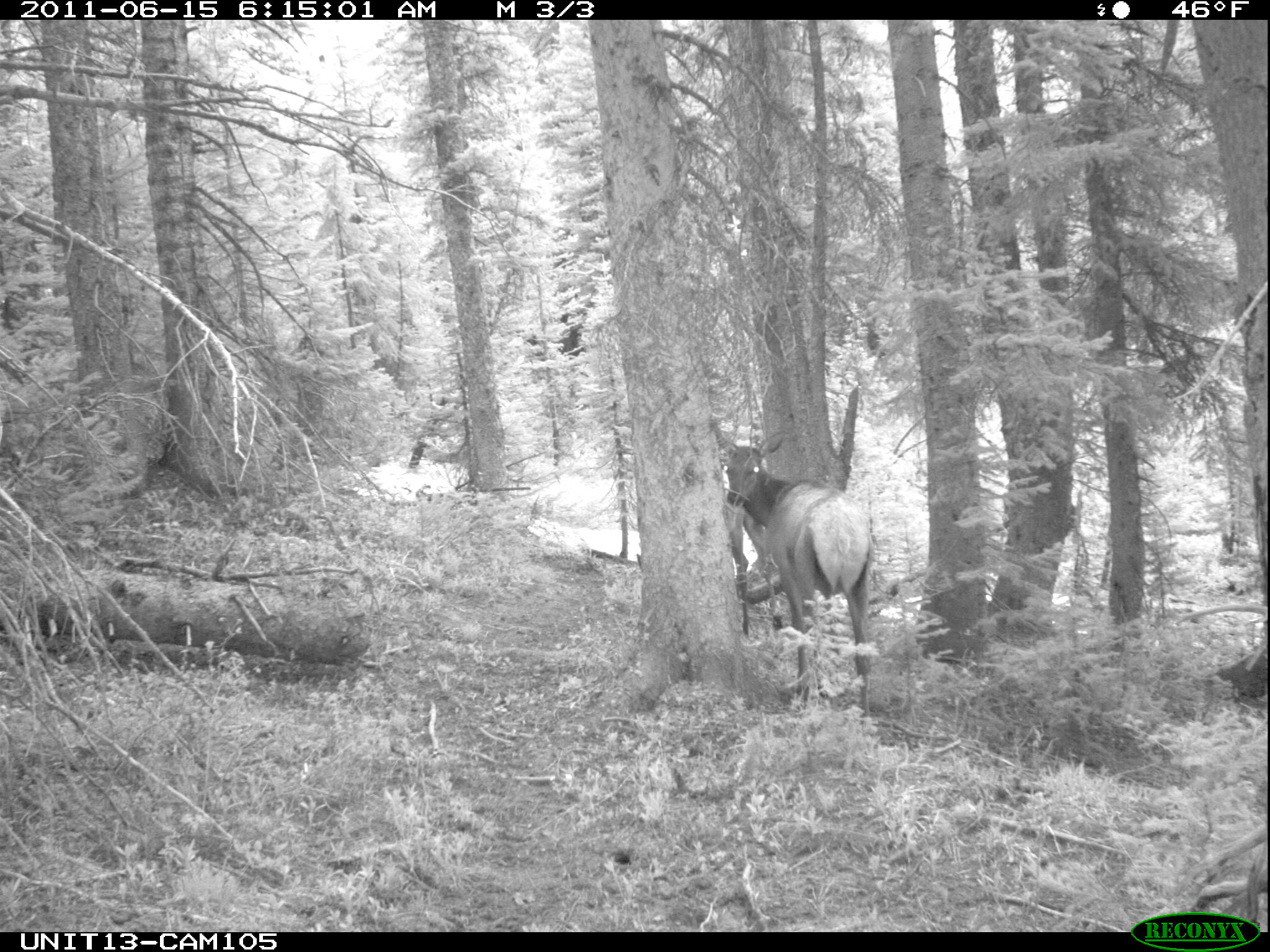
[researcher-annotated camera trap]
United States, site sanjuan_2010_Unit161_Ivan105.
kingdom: Animalia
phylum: Chordata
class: Mammalia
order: Artiodactyla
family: Cervidae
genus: Cervus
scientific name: Cervus elaphus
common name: red deer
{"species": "Cervus elaphus (red deer)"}